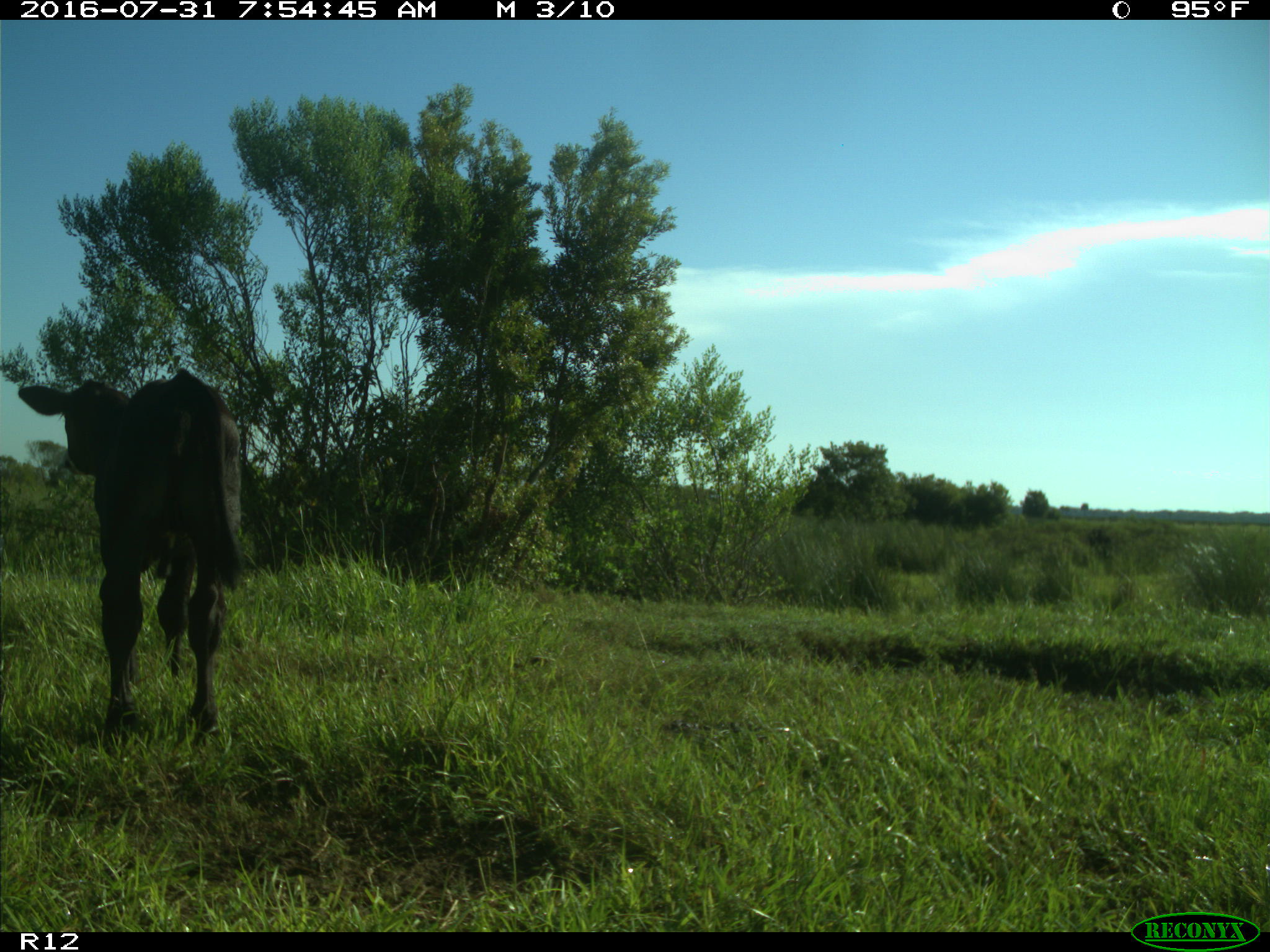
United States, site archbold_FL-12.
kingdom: Animalia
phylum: Chordata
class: Mammalia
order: Artiodactyla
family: Bovidae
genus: Bos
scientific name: Bos taurus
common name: domestic cow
Bos taurus (domestic cow).